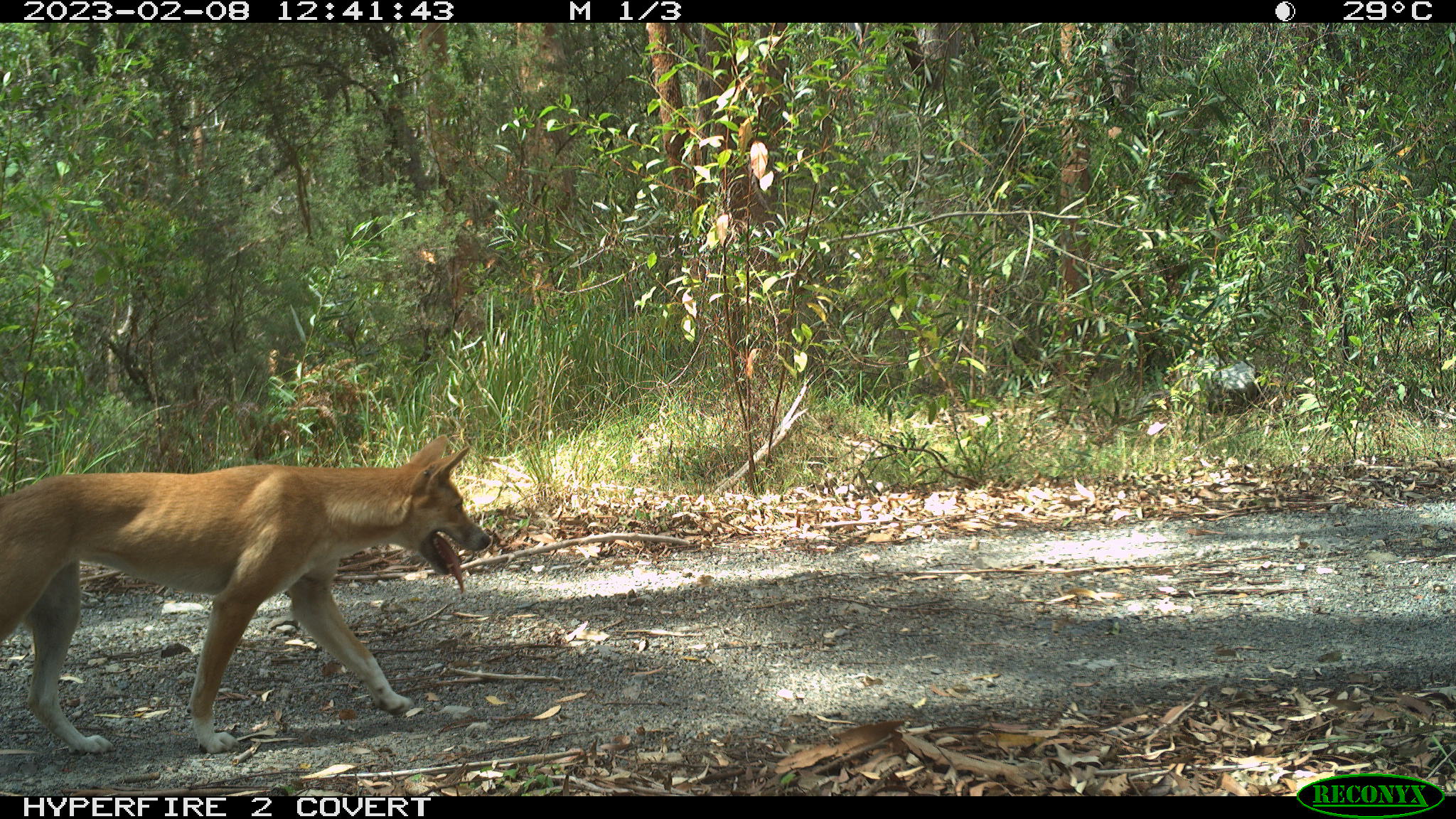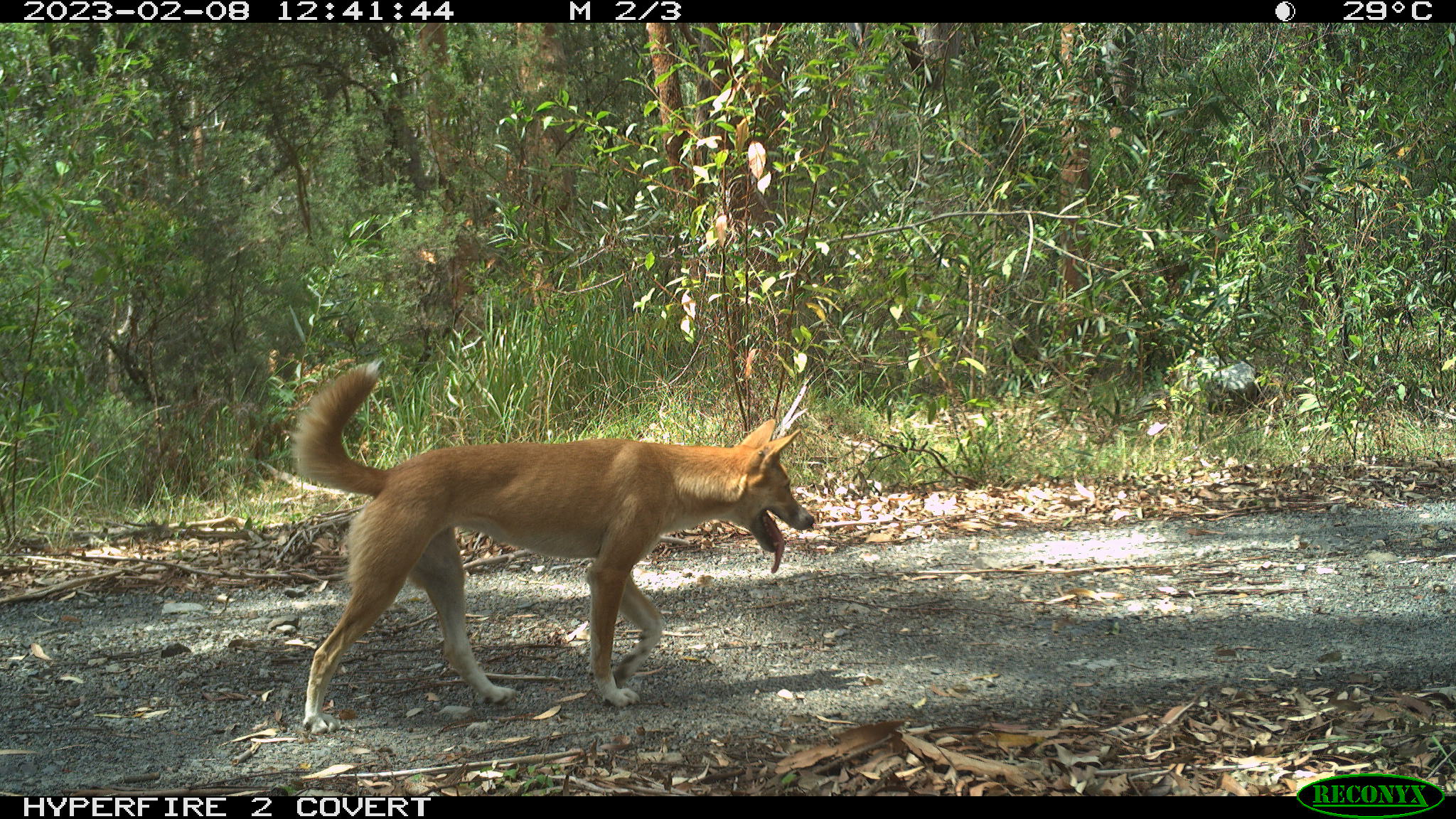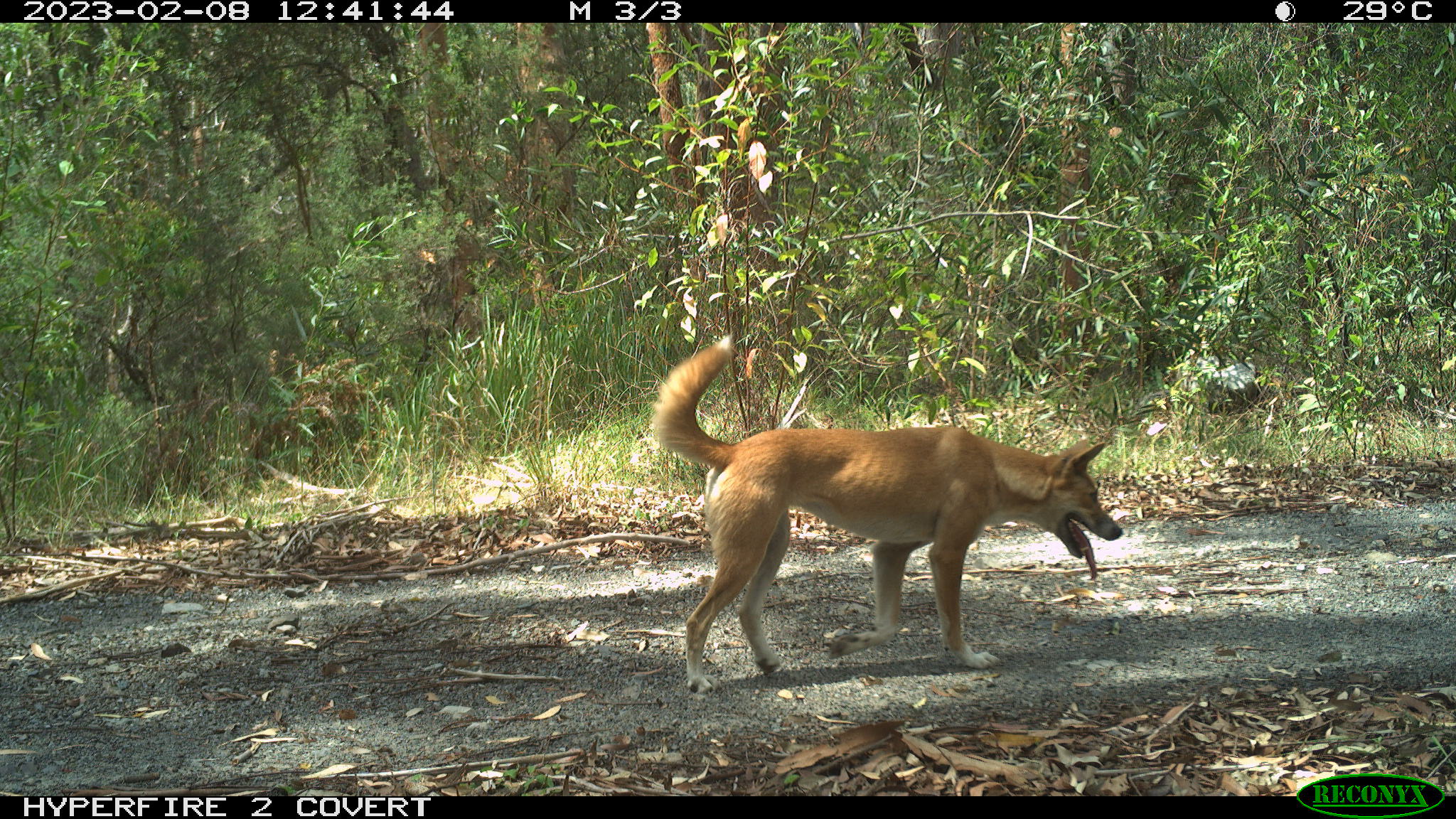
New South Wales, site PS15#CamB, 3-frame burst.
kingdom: Animalia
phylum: Chordata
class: Mammalia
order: Carnivora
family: Canidae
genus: Canis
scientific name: Canis familiaris dingo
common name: dingo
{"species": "dingo (Canis familiaris dingo)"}